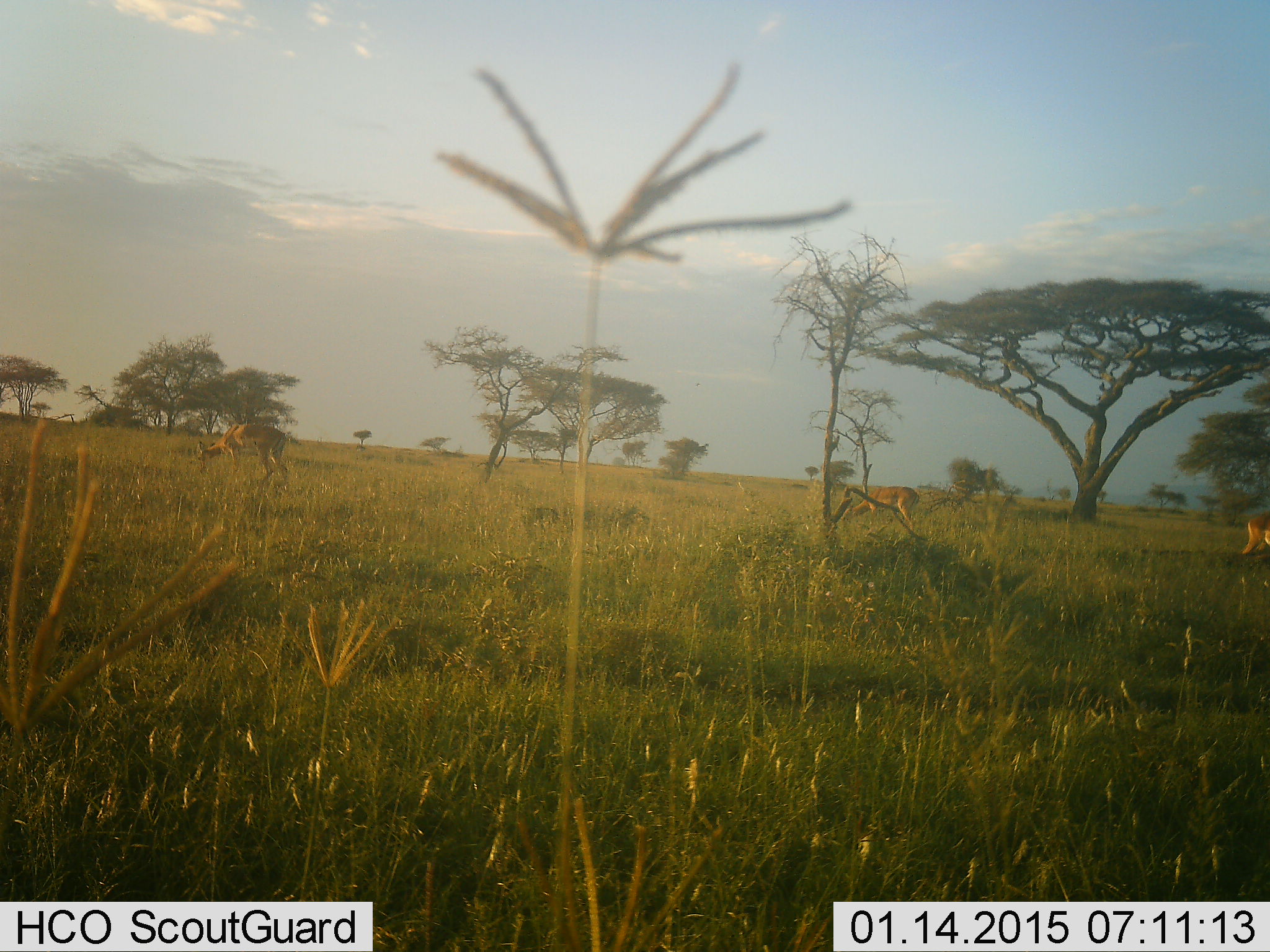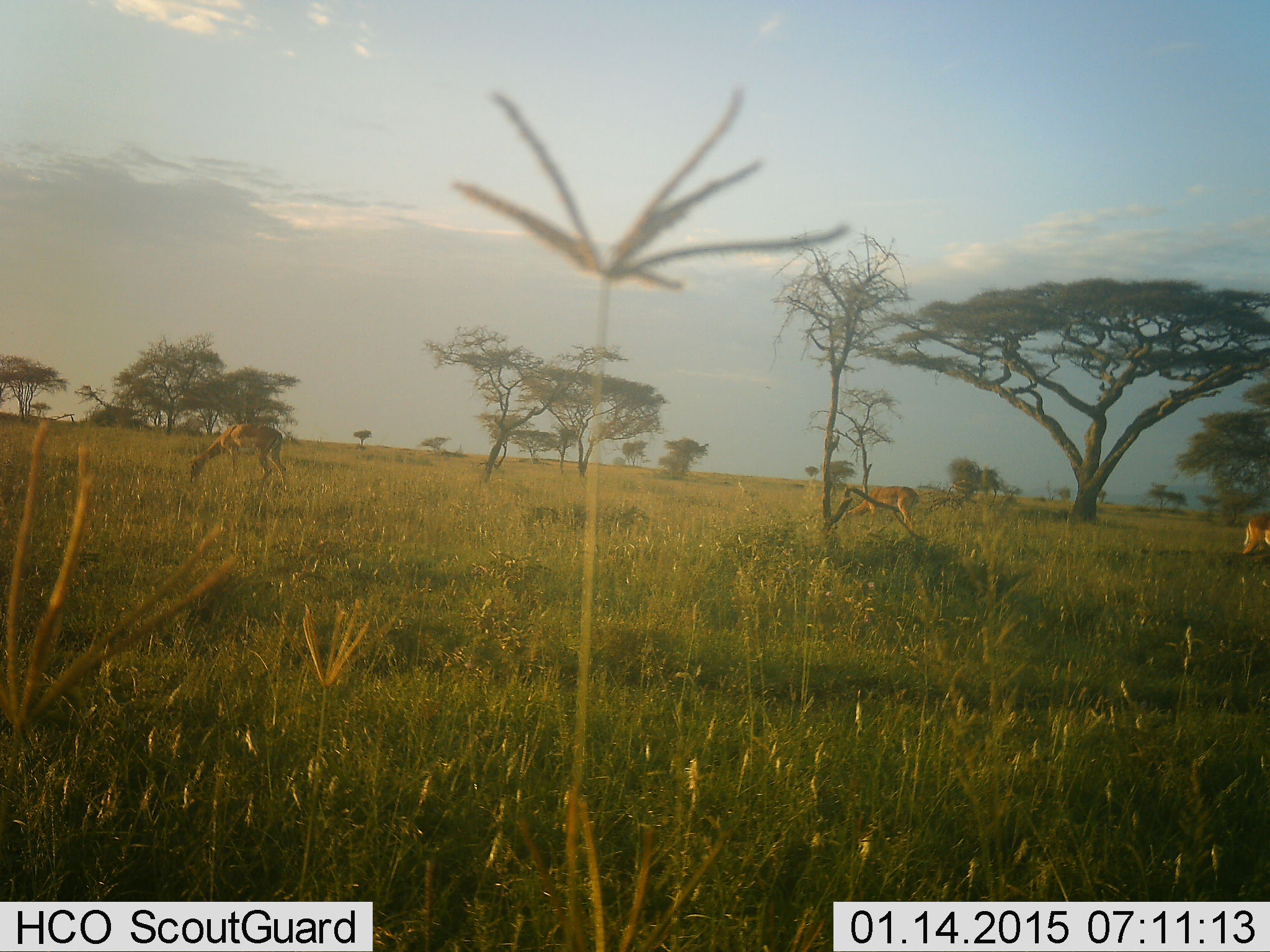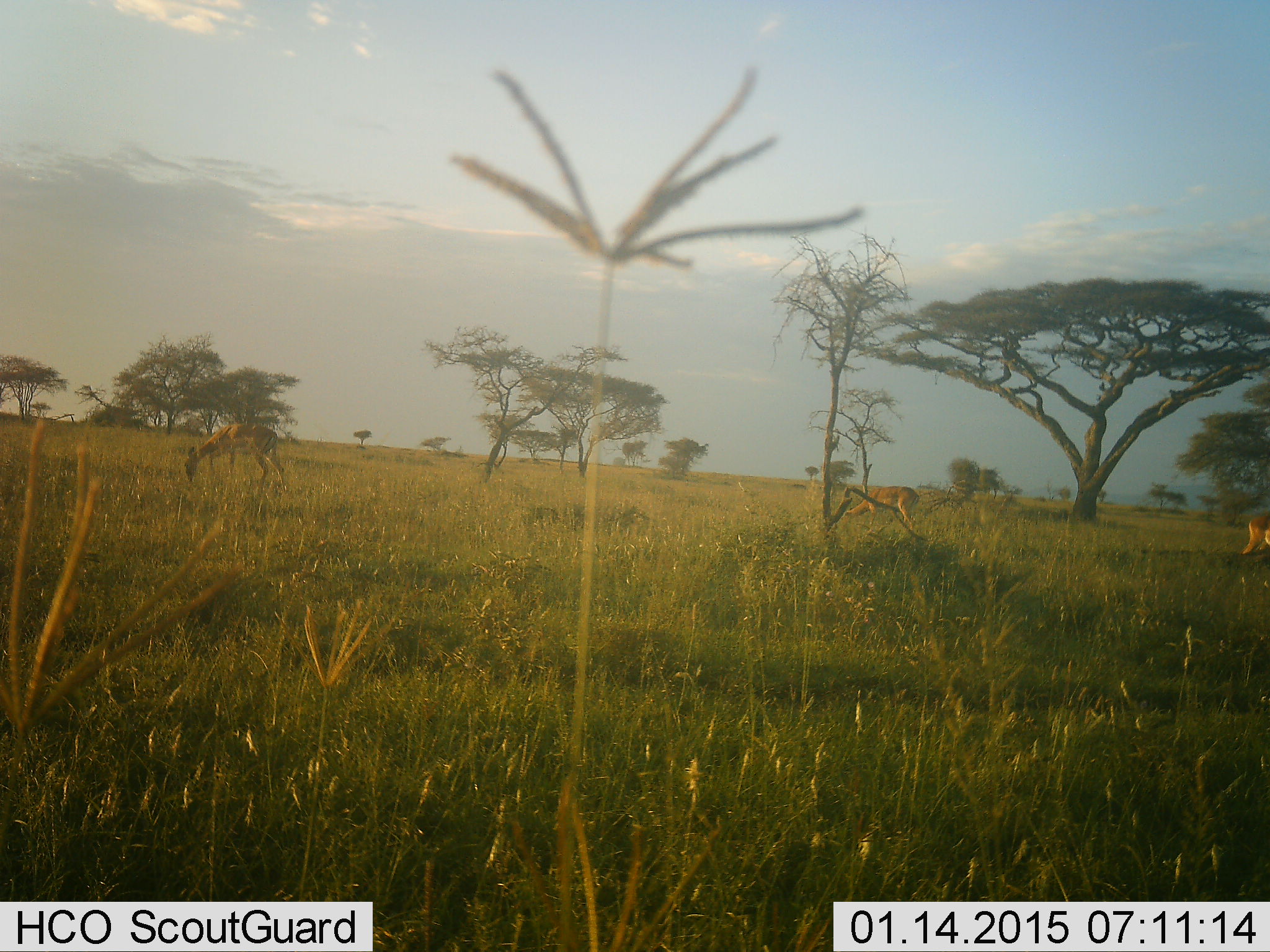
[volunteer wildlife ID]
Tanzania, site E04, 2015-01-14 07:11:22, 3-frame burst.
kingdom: Animalia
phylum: Chordata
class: Mammalia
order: Artiodactyla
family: Bovidae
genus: Aepyceros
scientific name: Aepyceros melampus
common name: impala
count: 3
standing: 20%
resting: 0%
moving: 0%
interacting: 0%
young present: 0%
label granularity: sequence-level